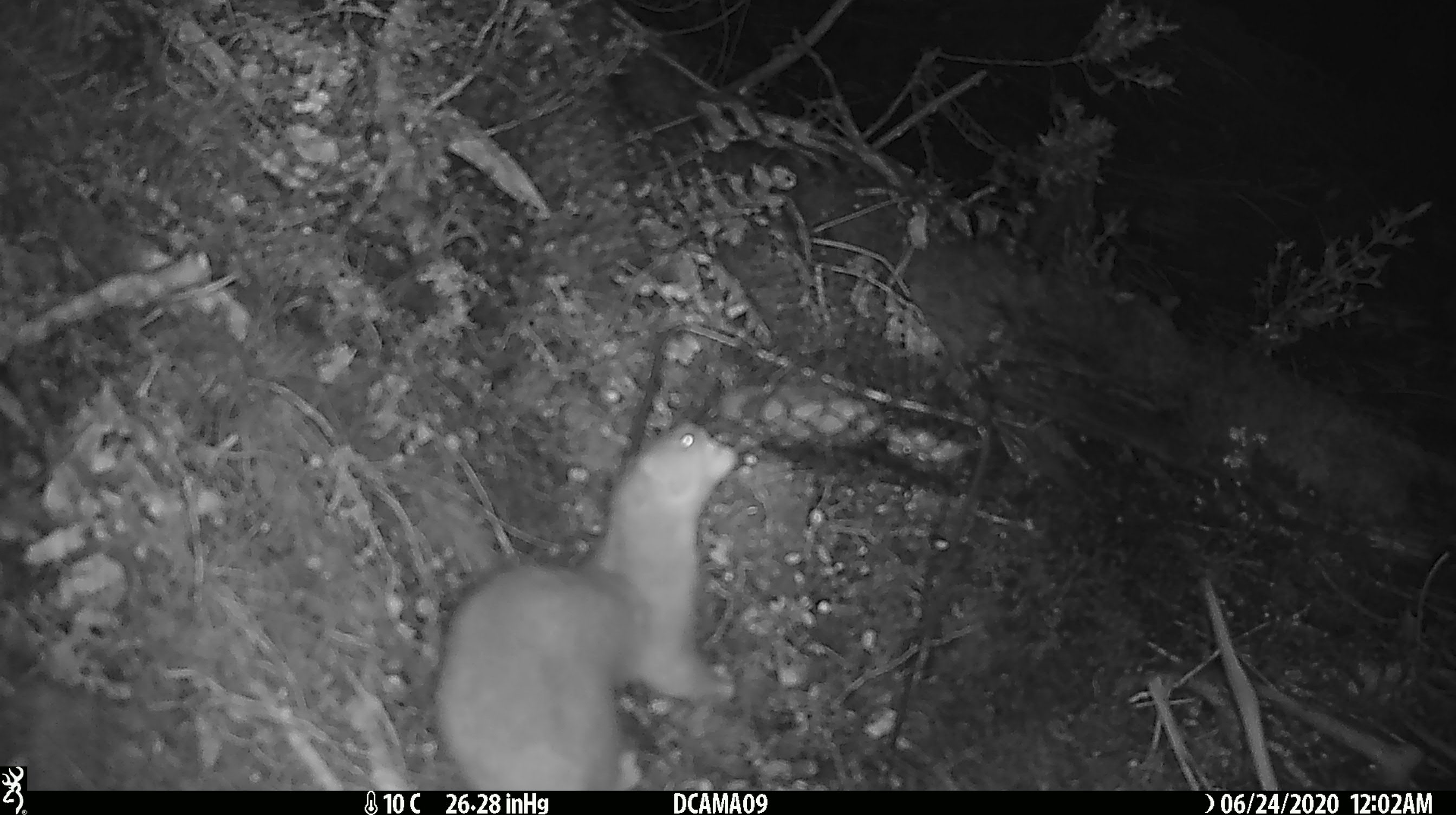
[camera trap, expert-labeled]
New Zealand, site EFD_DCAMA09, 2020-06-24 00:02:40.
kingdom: Animalia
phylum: Chordata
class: Mammalia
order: Carnivora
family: Mustelidae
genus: Mustela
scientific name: Mustela erminea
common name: stoat